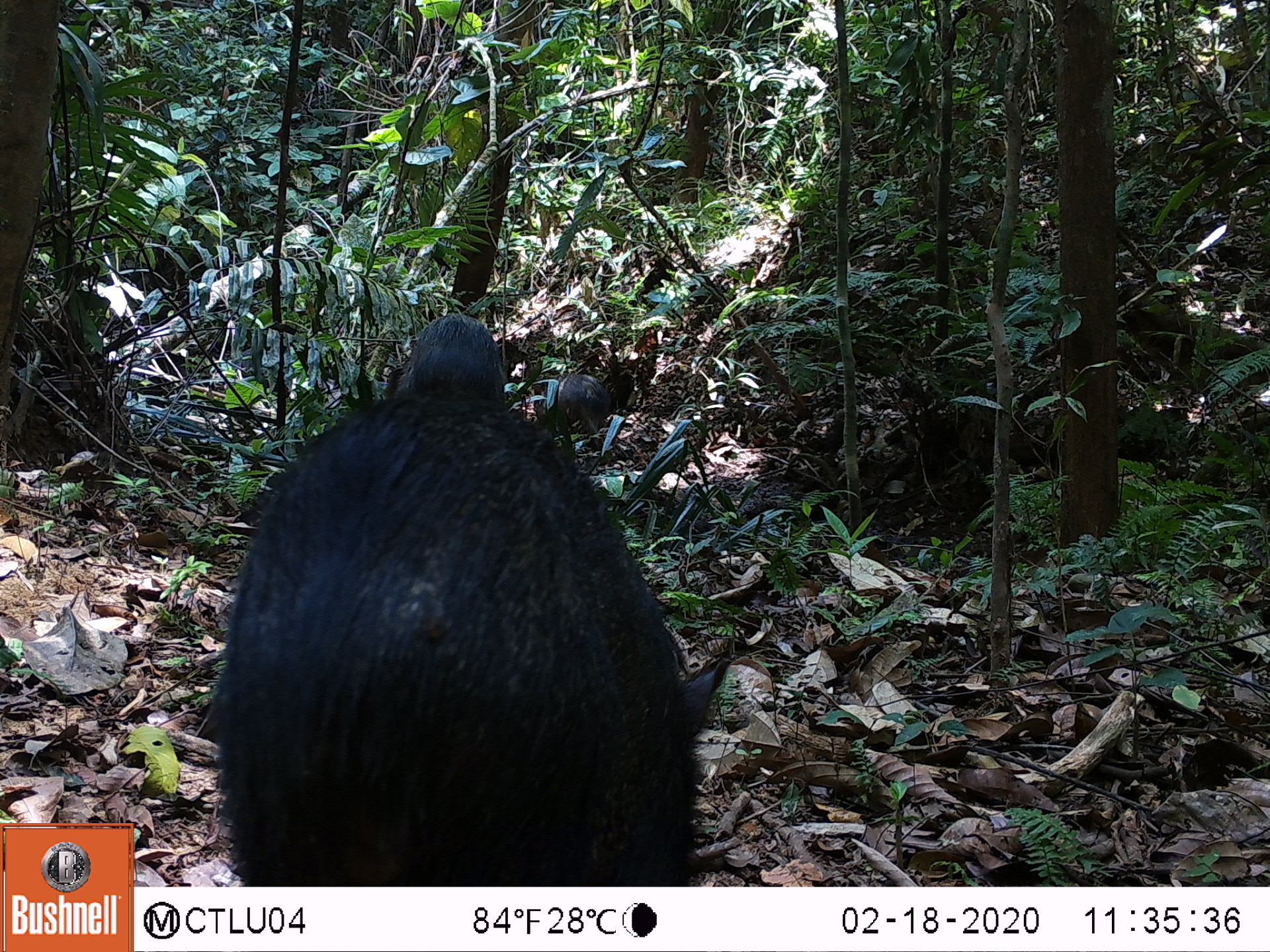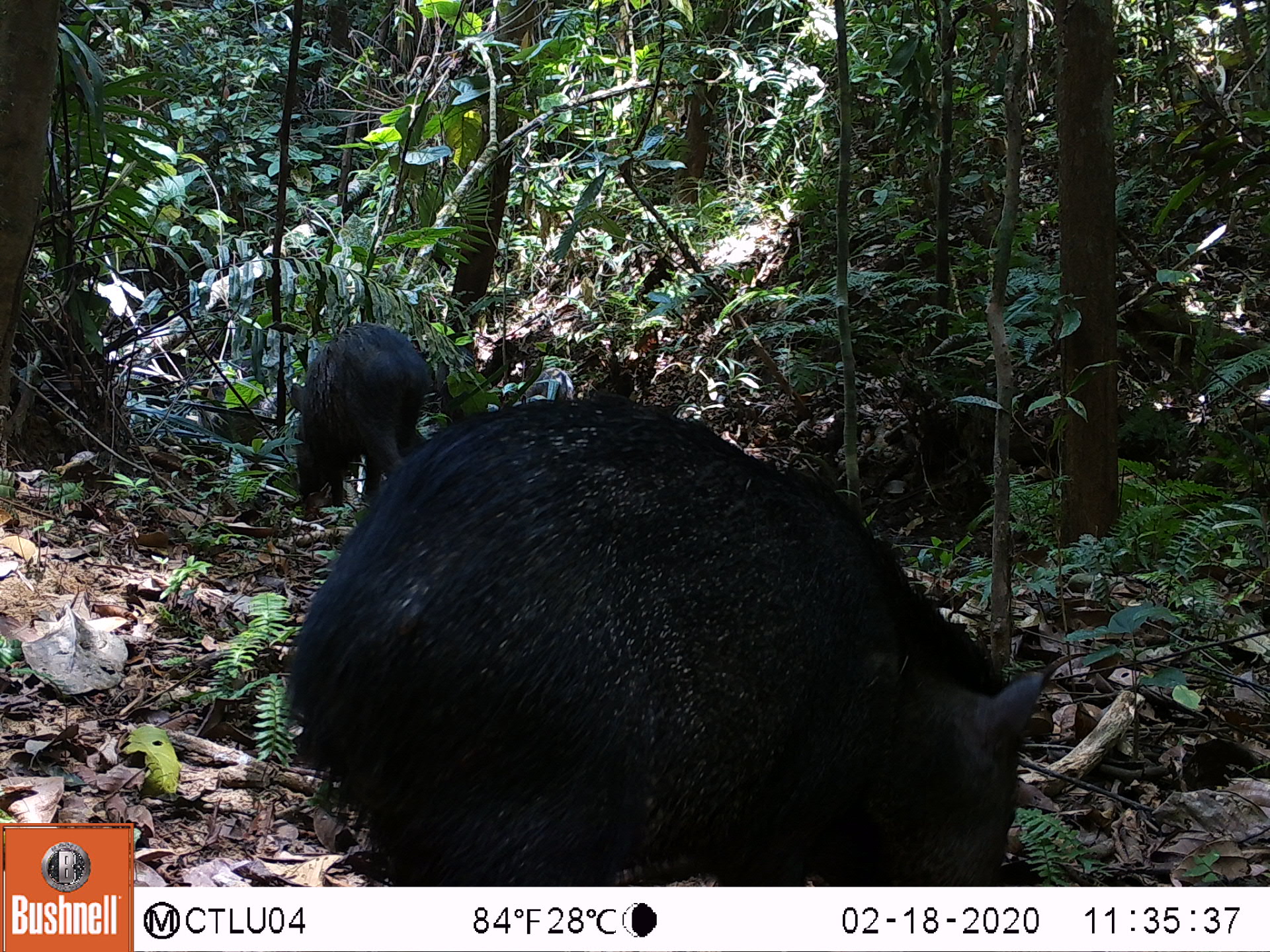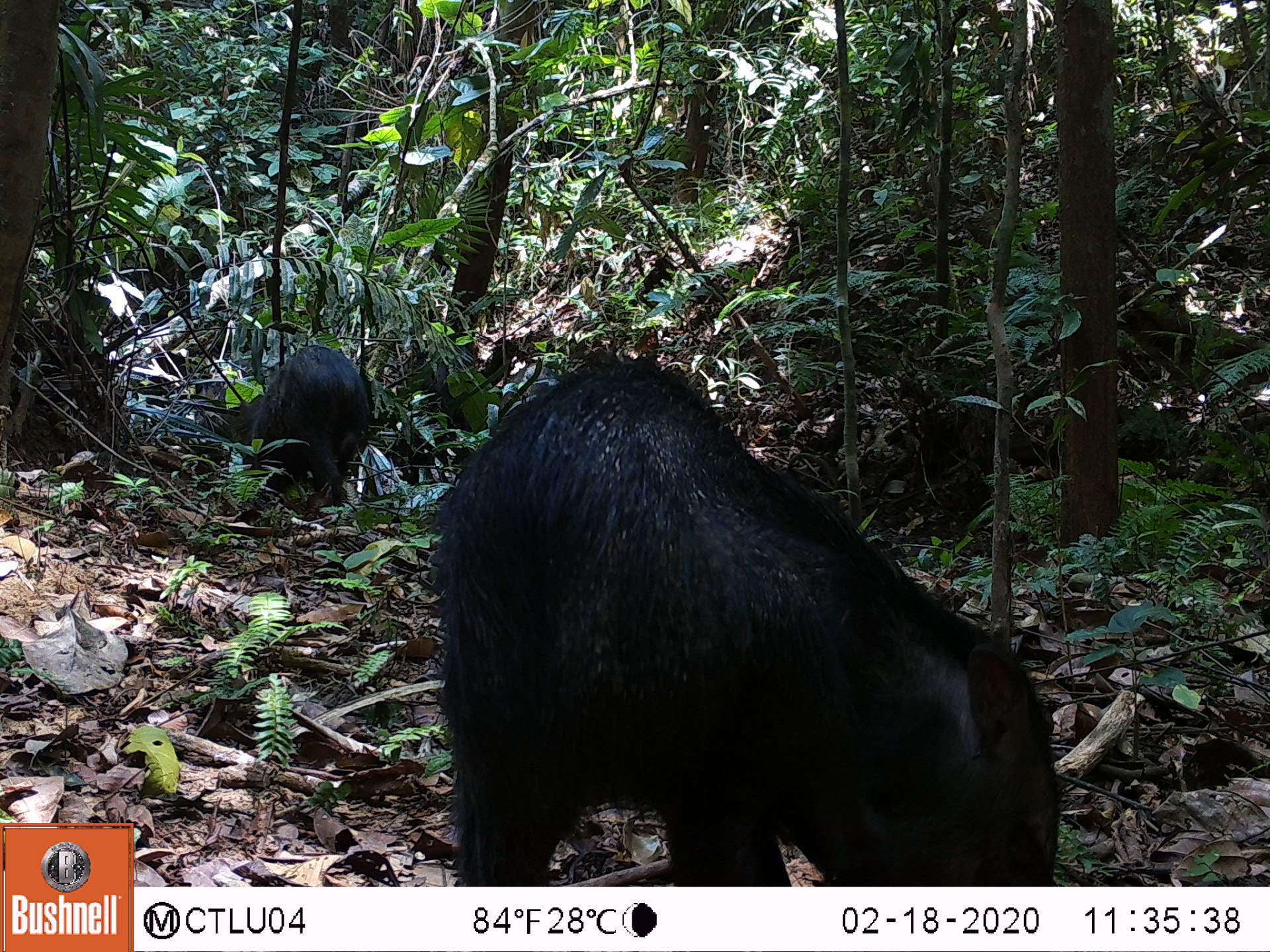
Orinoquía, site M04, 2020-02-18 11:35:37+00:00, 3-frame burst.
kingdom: Animalia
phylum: Chordata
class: Mammalia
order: Artiodactyla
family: Tayassuidae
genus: Pecari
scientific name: Pecari tajacu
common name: collared peccary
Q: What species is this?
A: Collared peccary (Pecari tajacu).